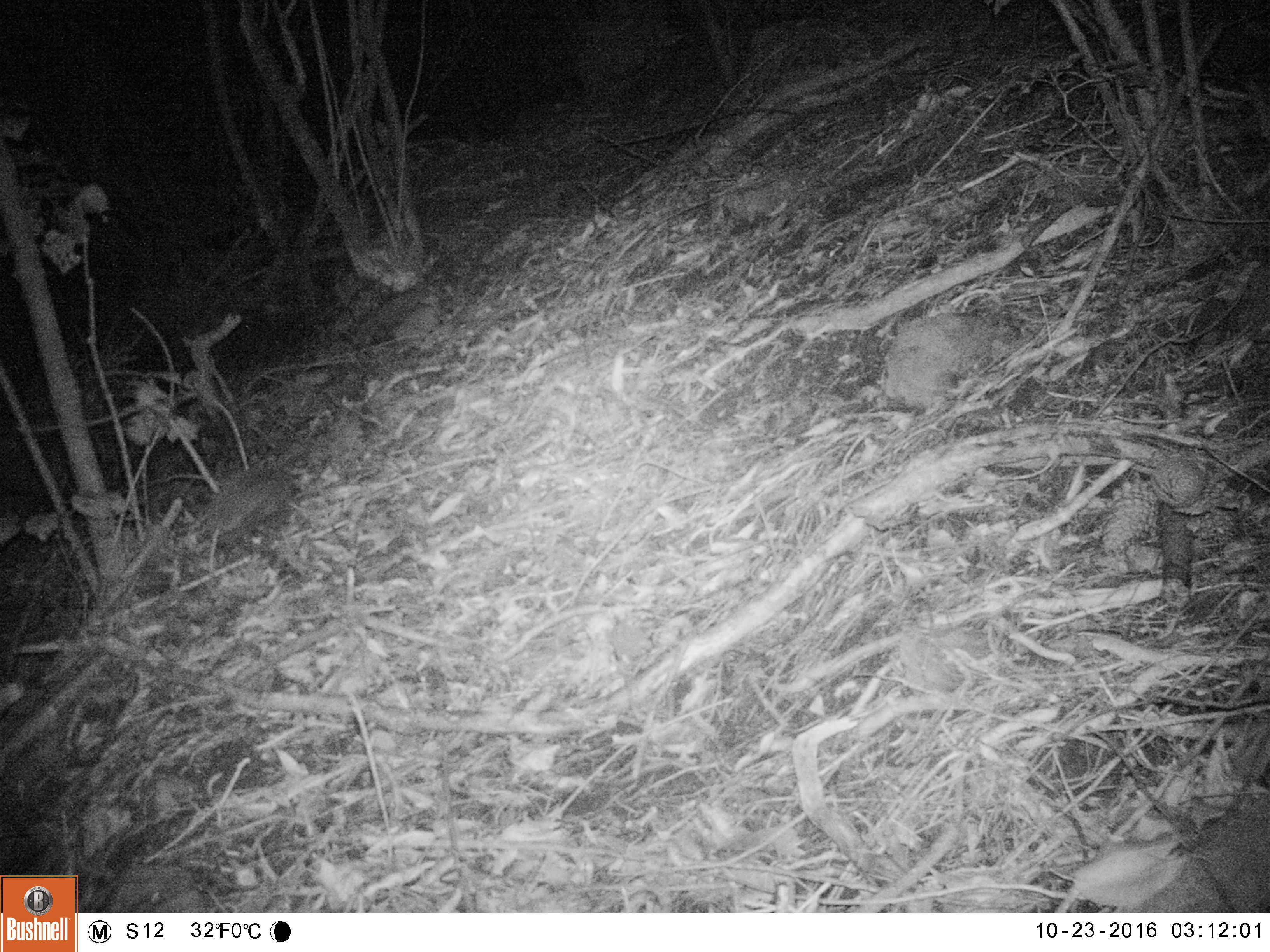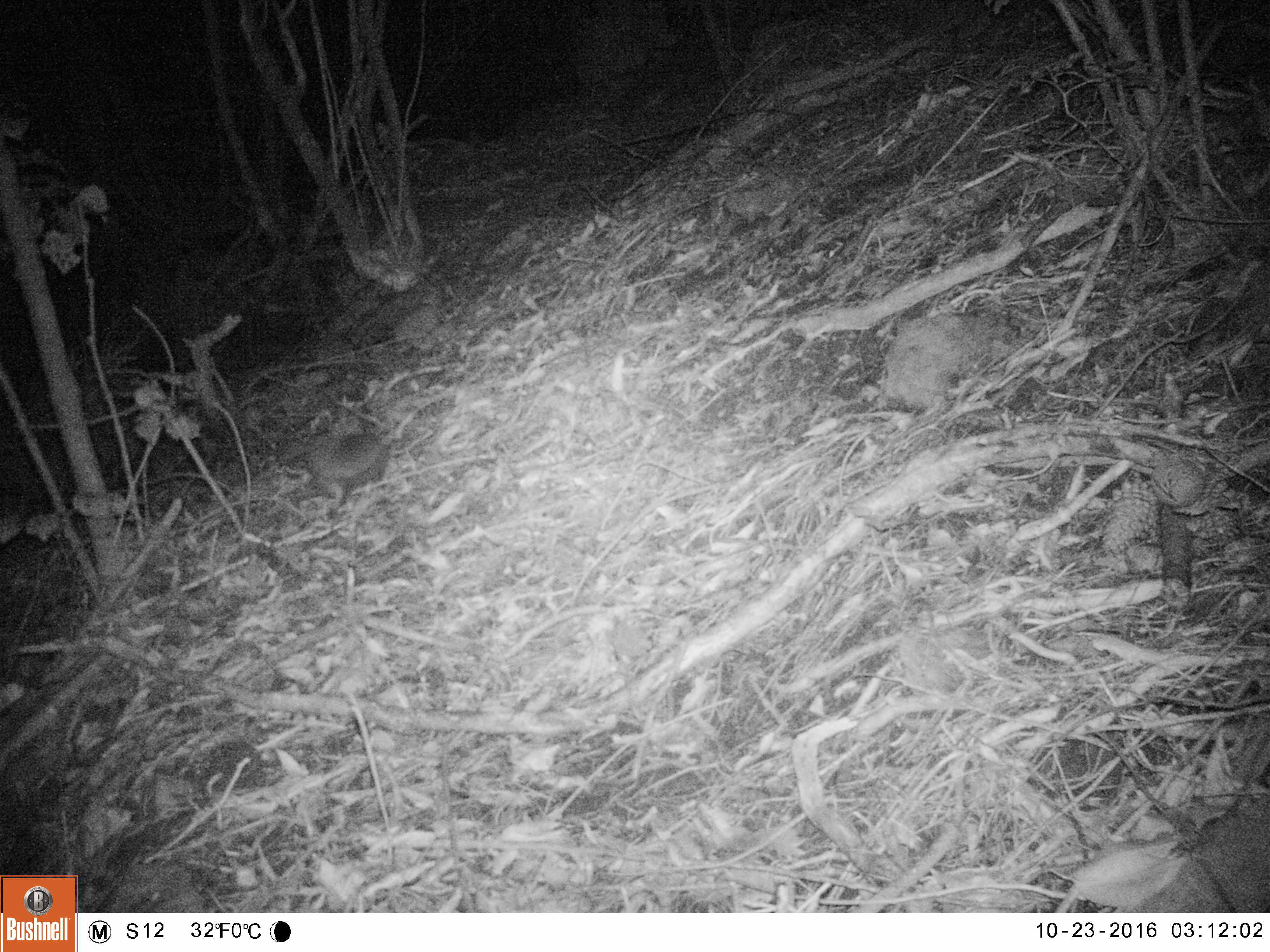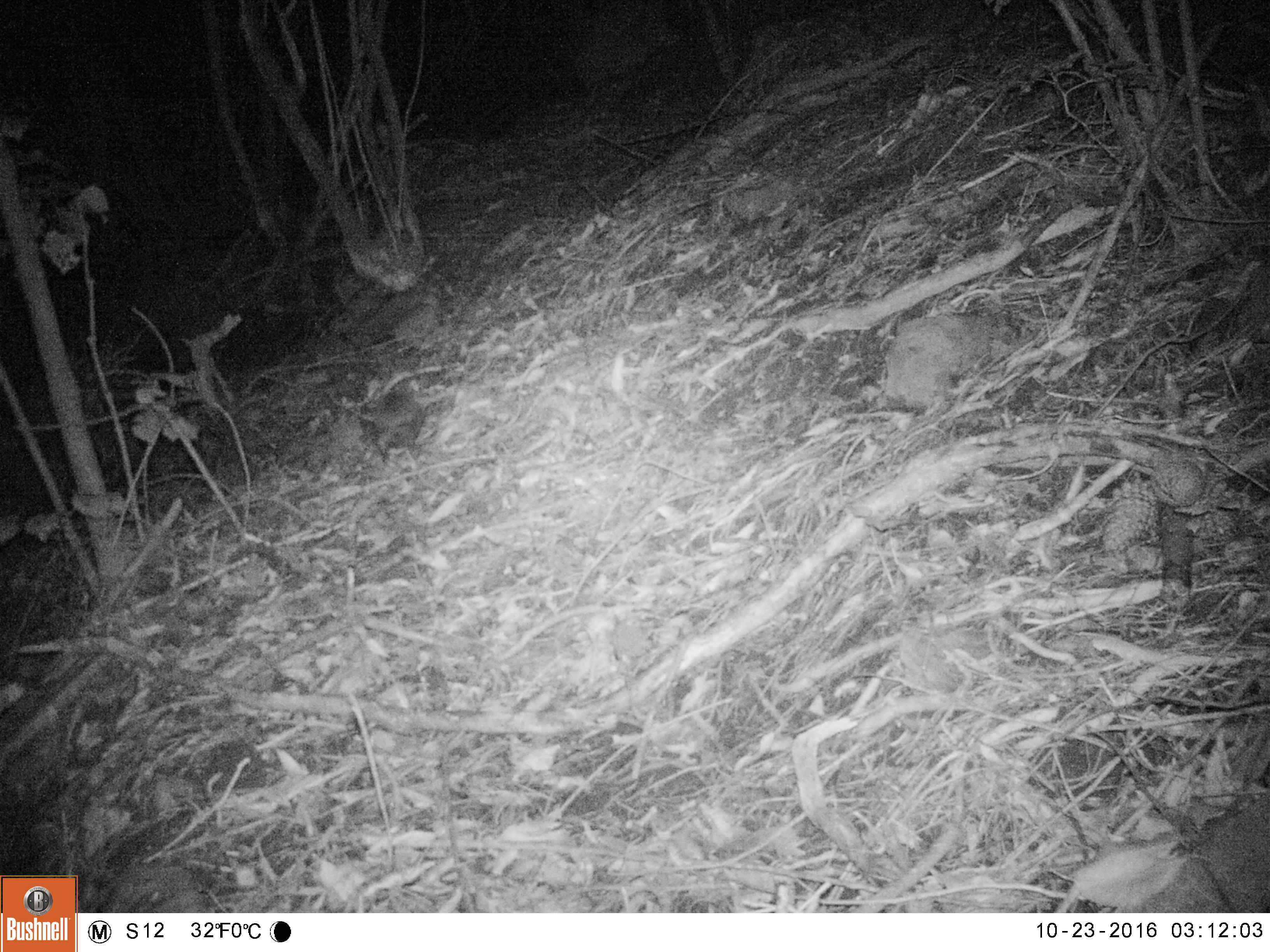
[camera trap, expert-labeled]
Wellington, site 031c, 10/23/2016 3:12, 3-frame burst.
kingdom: Animalia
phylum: Chordata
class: Mammalia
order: Eulipotyphla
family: Erinaceidae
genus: Erinaceus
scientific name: Erinaceus europaeus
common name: hedgehog